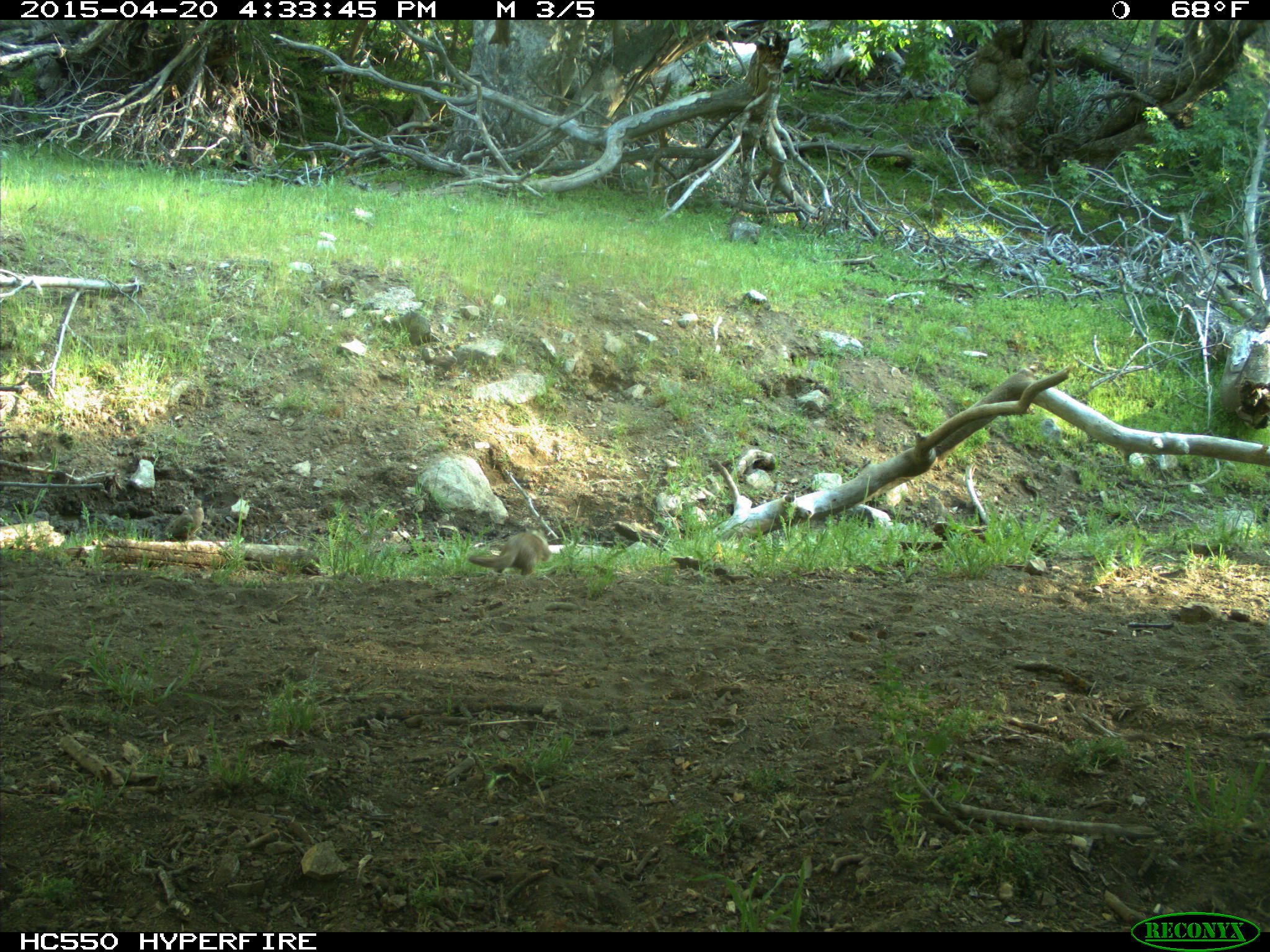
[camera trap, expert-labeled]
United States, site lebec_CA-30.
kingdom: Animalia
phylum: Chordata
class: Mammalia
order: Rodentia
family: Sciuridae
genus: Otospermophilus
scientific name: Otospermophilus beecheyi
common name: california ground squirrel